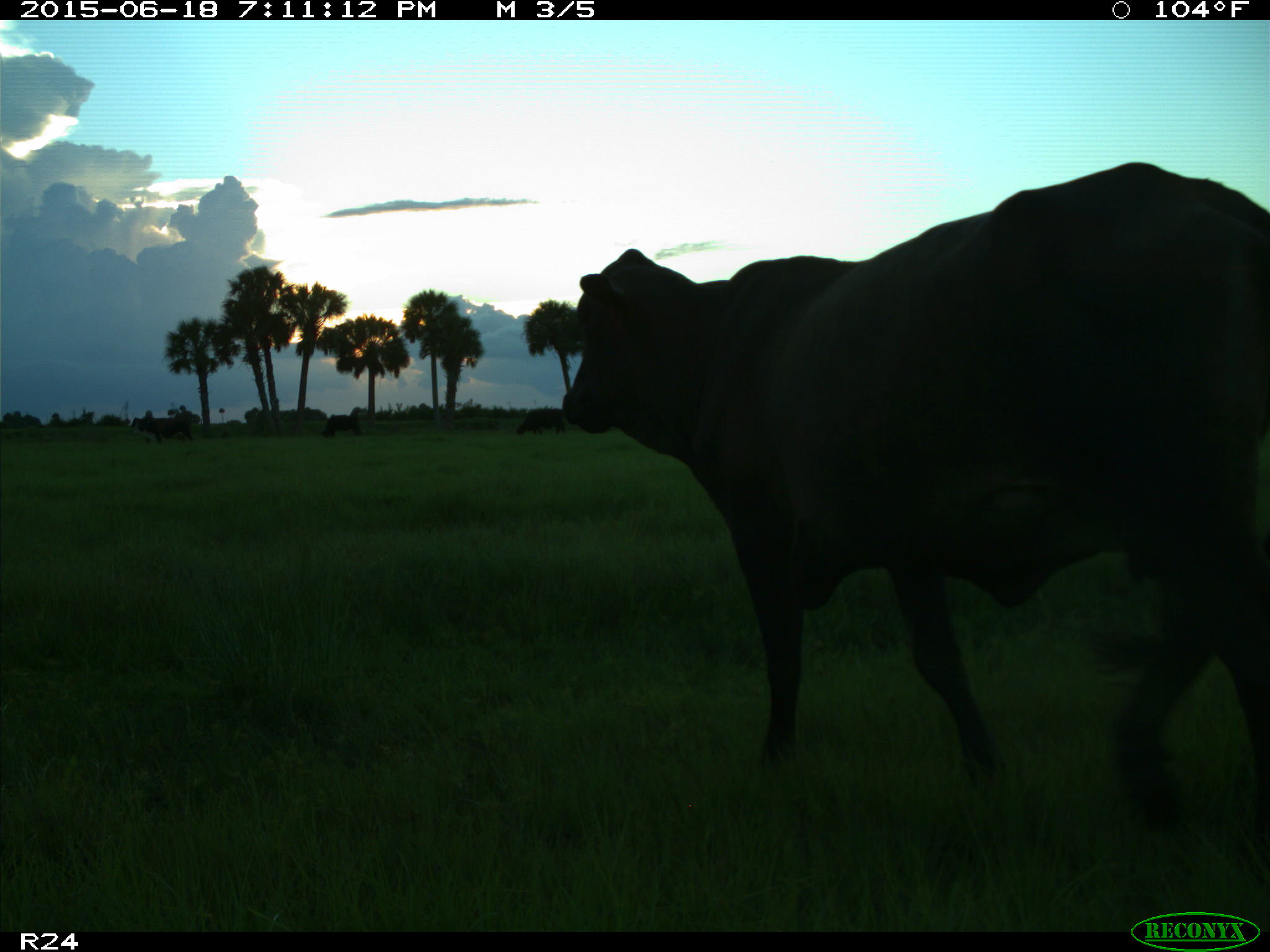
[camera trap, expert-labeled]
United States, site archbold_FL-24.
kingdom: Animalia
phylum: Chordata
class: Mammalia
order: Artiodactyla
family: Bovidae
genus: Bos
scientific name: Bos taurus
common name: domestic cow